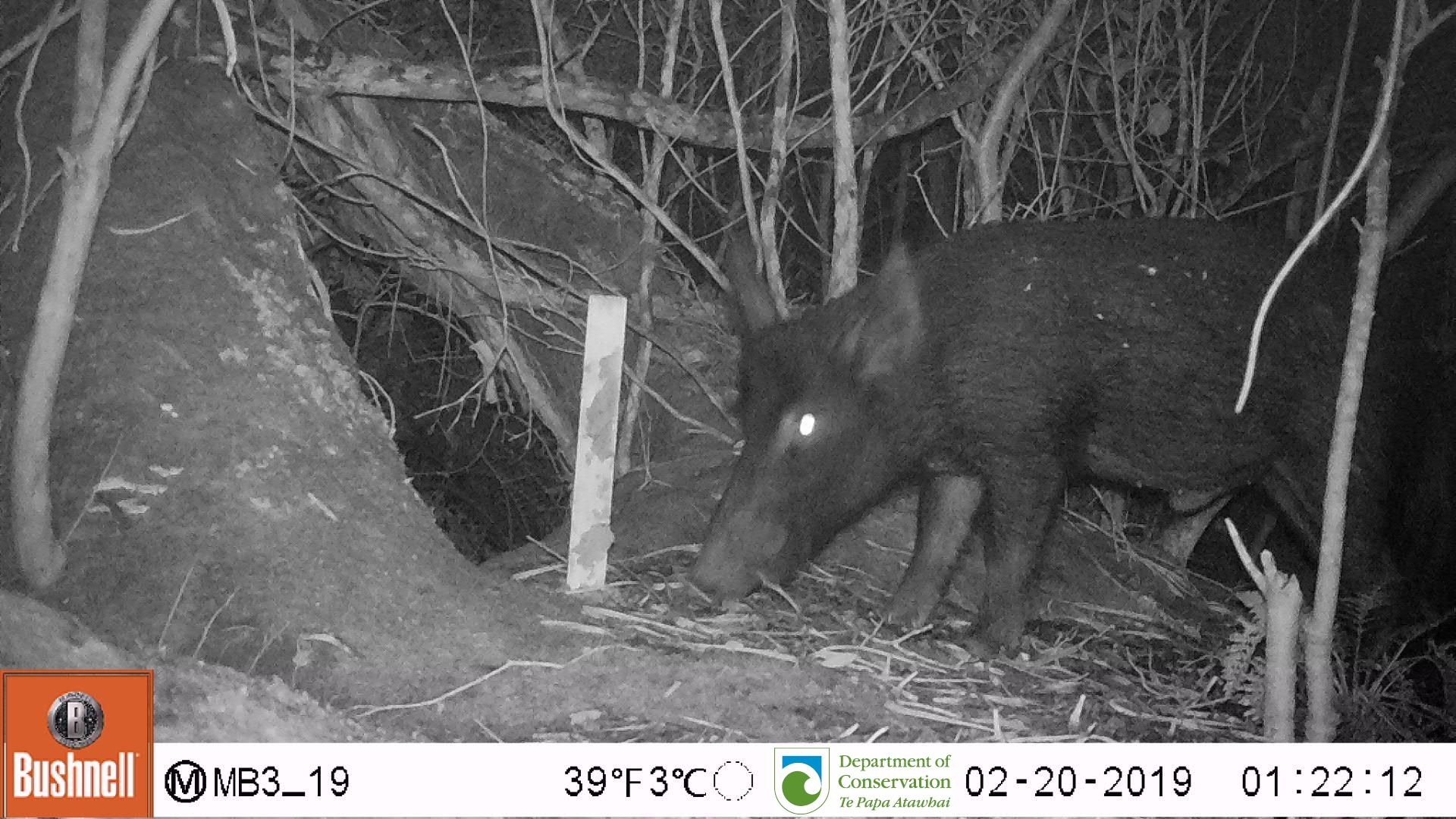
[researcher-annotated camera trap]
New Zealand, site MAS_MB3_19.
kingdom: Animalia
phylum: Chordata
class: Mammalia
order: Artiodactyla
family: Suidae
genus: Sus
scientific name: Sus scrofa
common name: pig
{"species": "pig (Sus scrofa)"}